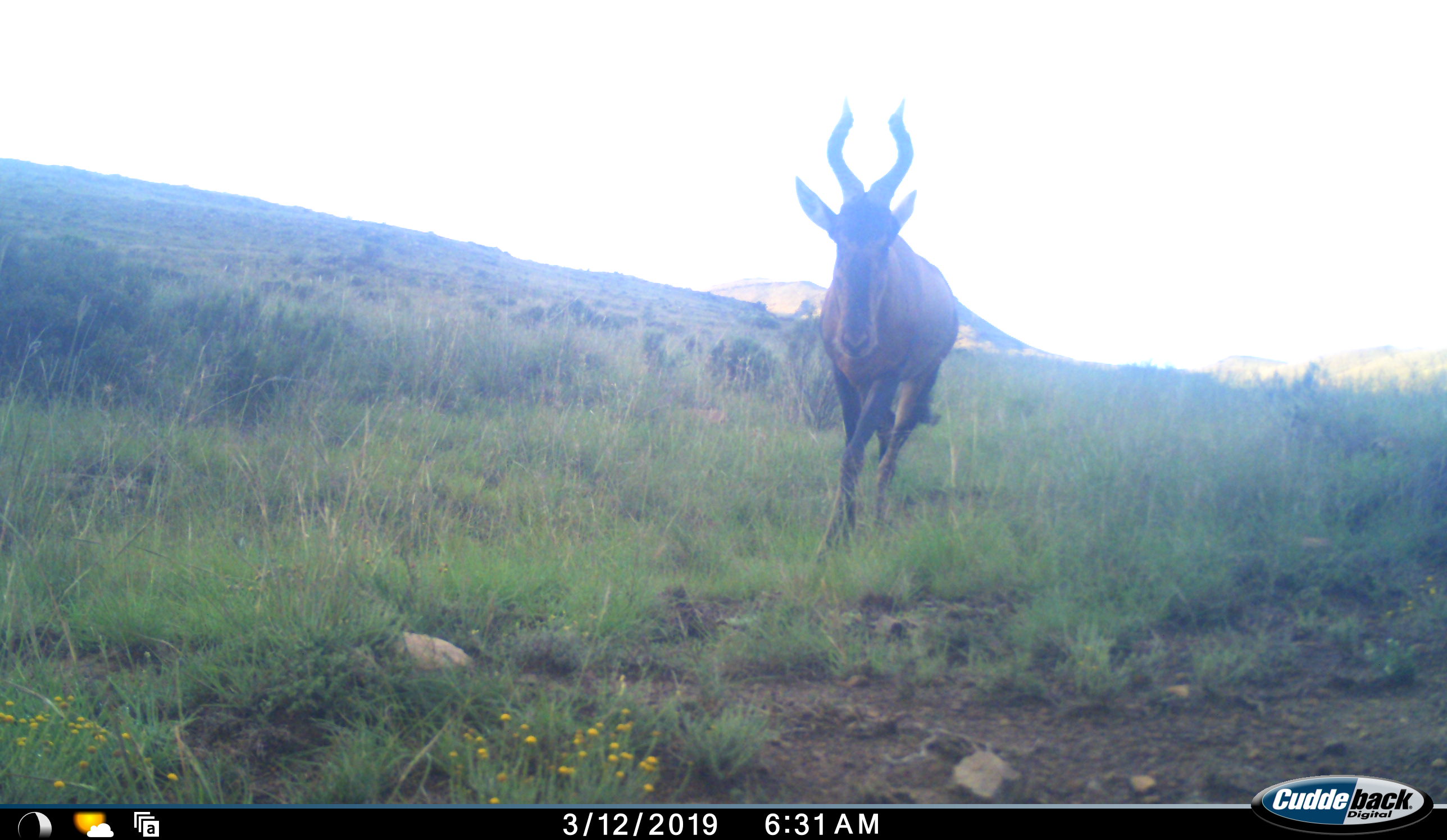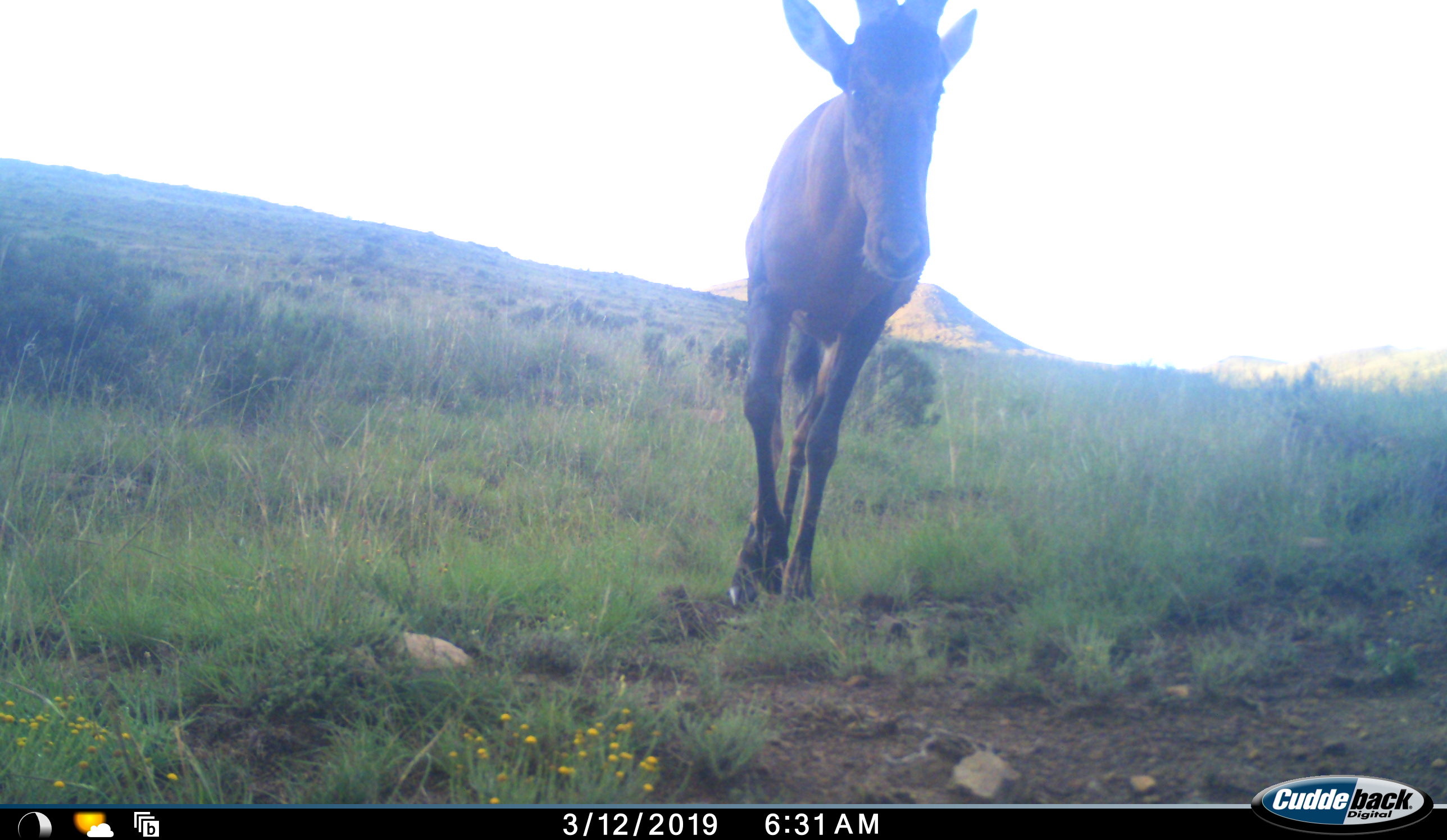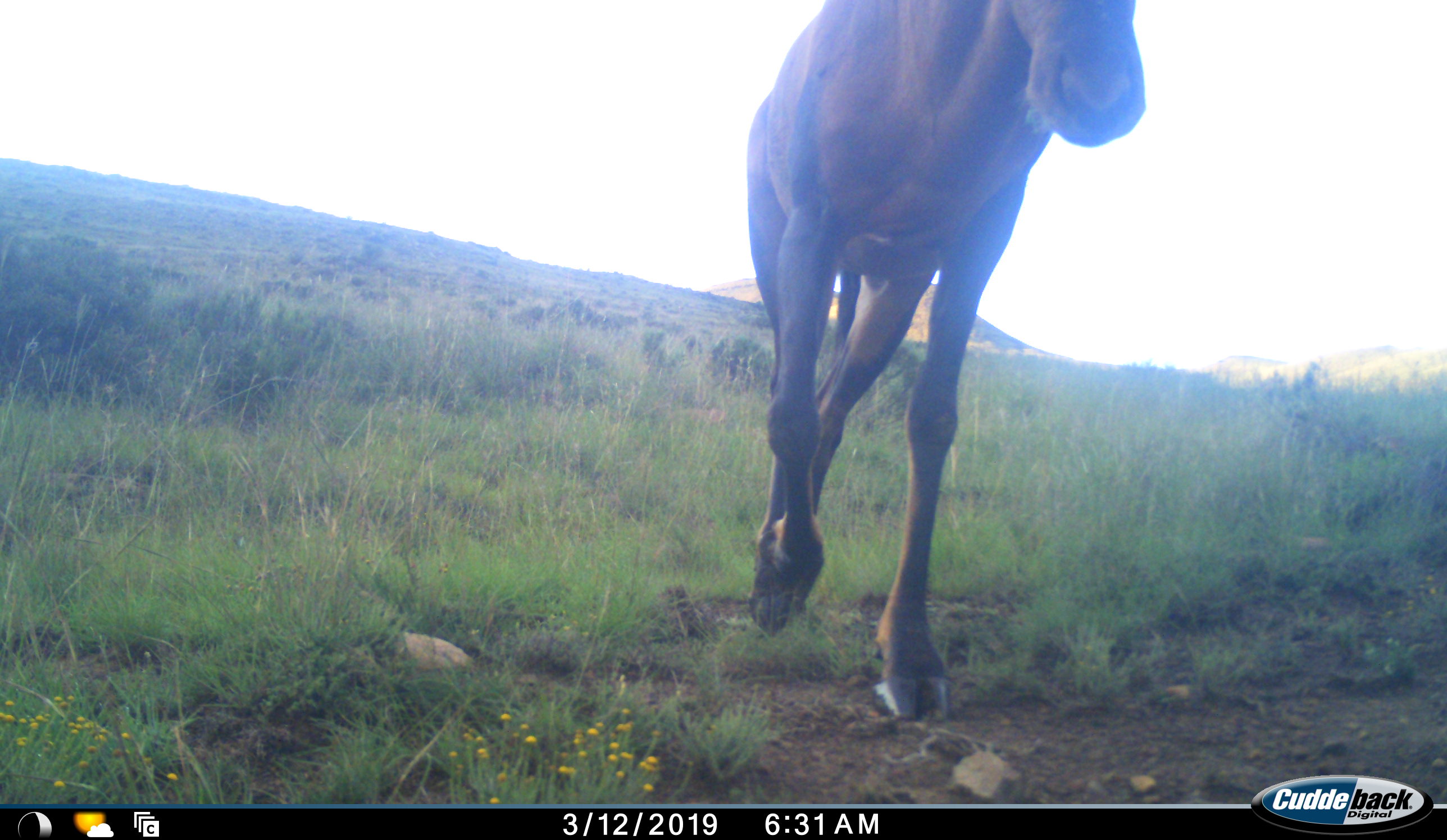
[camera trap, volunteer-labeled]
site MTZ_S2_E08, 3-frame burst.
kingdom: Animalia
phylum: Chordata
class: Mammalia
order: Artiodactyla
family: Bovidae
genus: Alcelaphus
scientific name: Alcelaphus buselaphus caama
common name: red hartebeest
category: hartebeestred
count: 1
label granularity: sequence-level